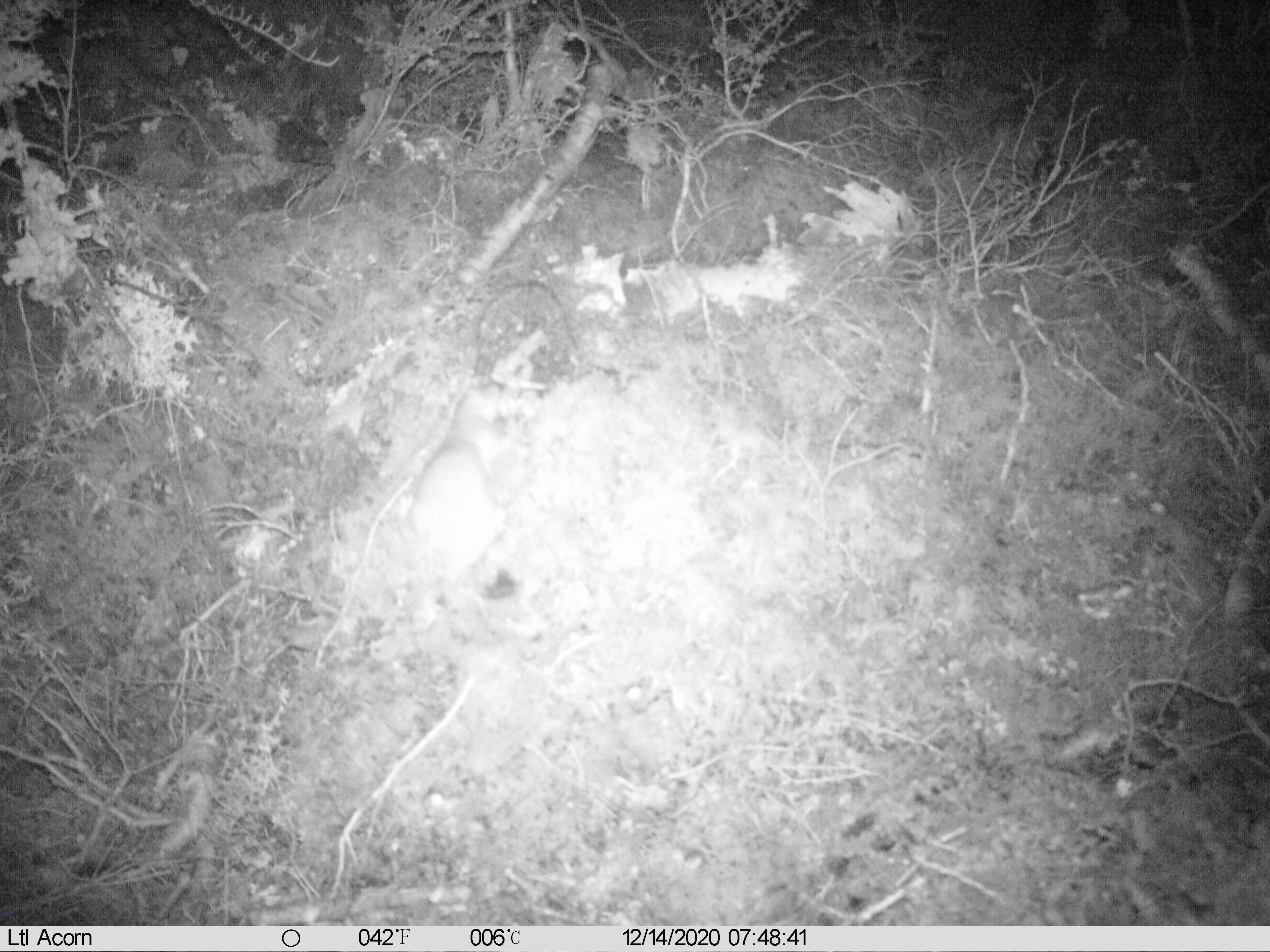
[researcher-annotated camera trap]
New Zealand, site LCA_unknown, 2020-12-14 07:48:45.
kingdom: Animalia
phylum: Chordata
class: Mammalia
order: Carnivora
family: Mustelidae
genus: Mustela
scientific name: Mustela erminea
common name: stoat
Stoat (Mustela erminea).